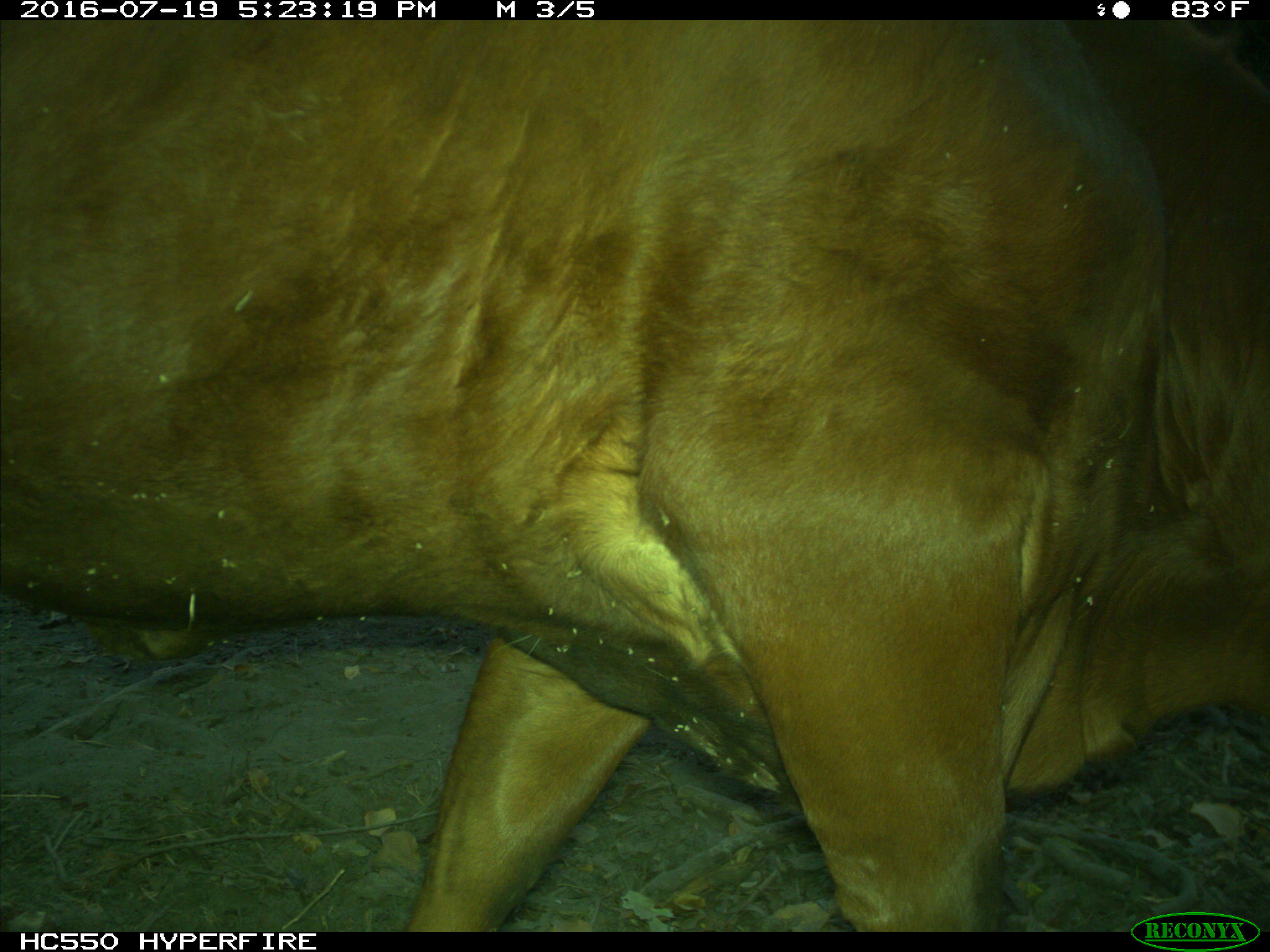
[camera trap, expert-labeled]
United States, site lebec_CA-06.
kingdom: Animalia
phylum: Chordata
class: Mammalia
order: Artiodactyla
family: Bovidae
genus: Bos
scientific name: Bos taurus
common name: domestic cow